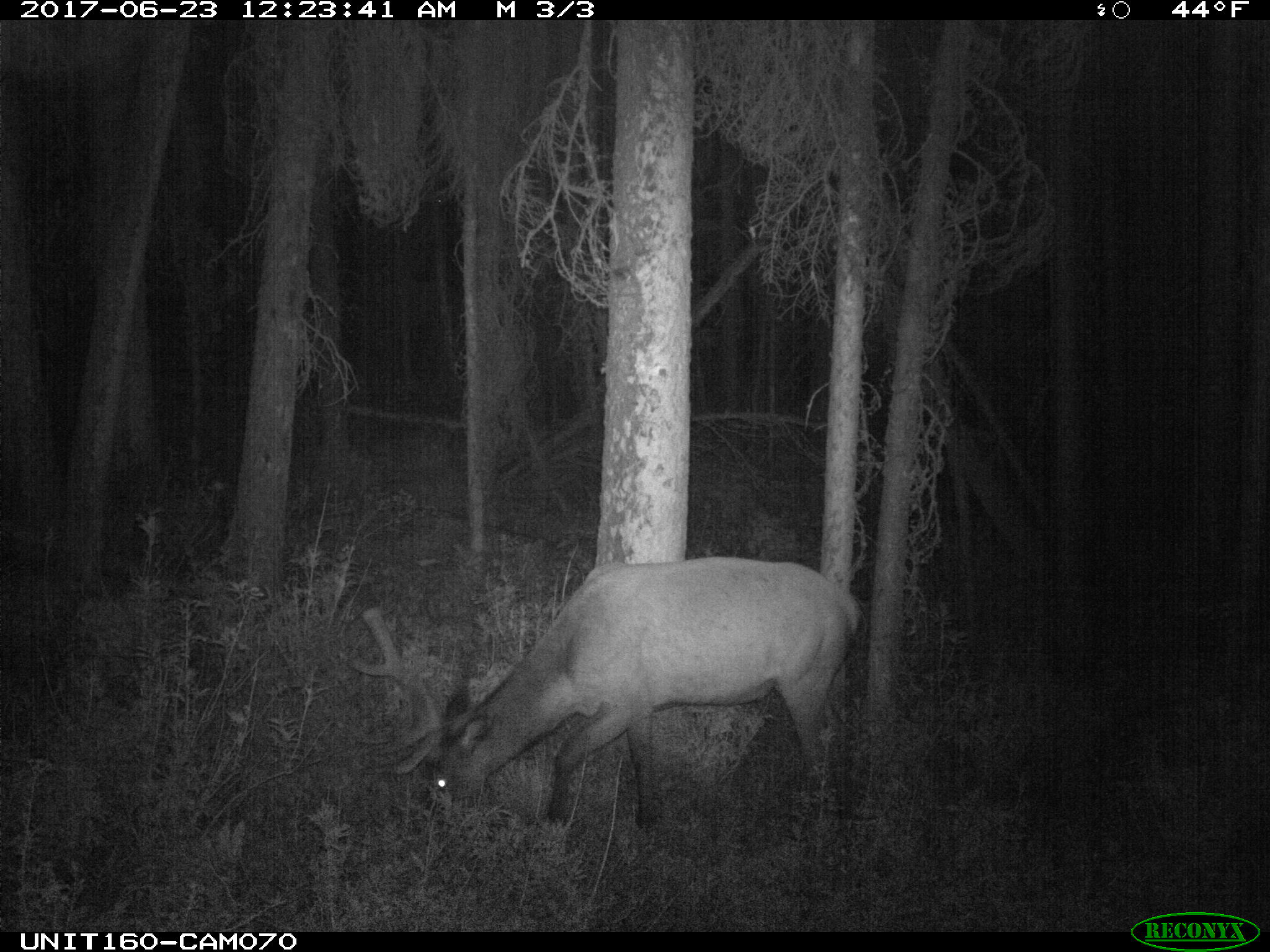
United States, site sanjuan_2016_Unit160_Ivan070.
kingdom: Animalia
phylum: Chordata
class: Mammalia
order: Artiodactyla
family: Cervidae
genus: Cervus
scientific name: Cervus elaphus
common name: red deer